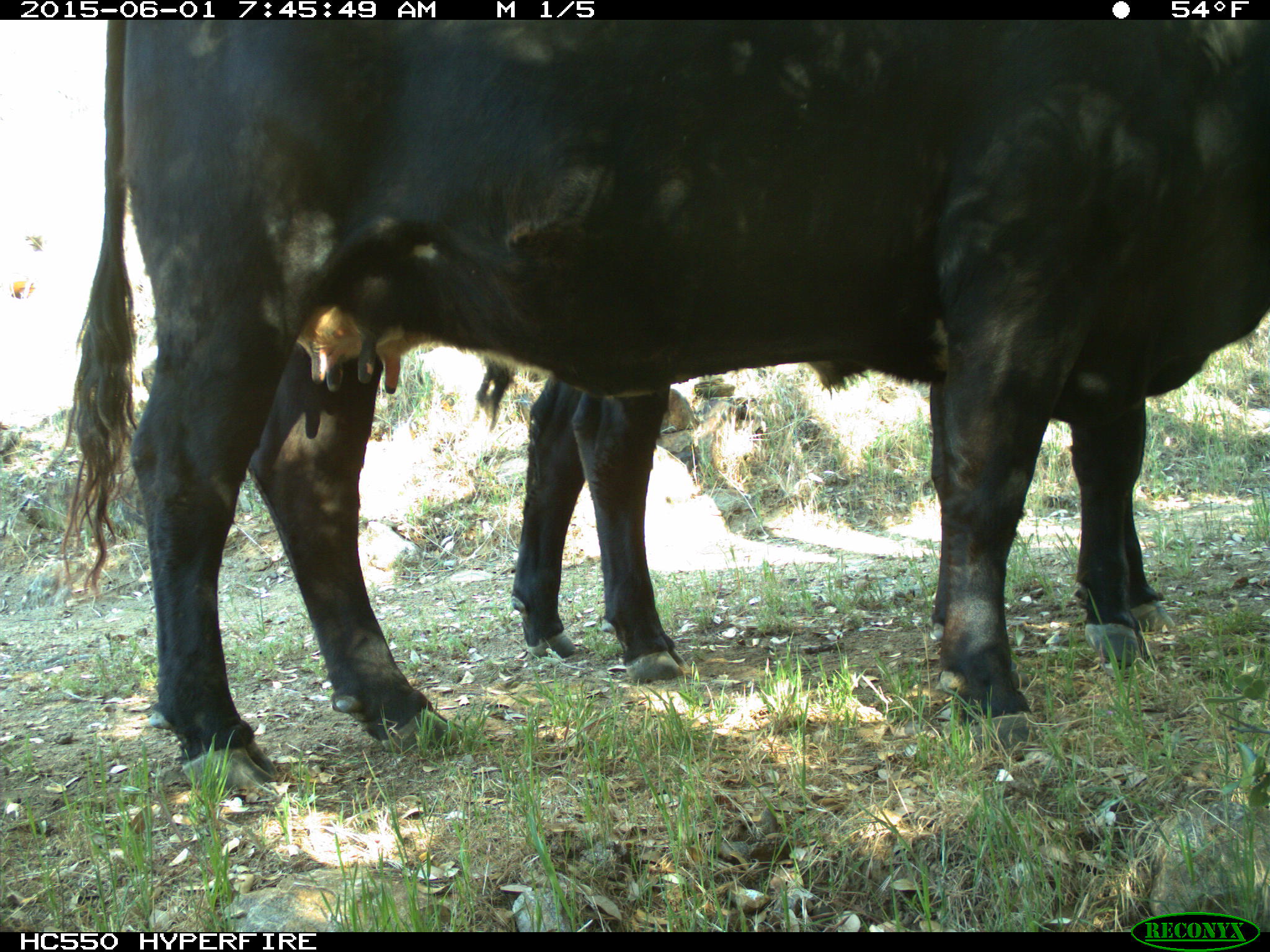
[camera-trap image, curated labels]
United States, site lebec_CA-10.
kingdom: Animalia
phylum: Chordata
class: Mammalia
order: Artiodactyla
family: Bovidae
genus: Bos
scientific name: Bos taurus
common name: domestic cow